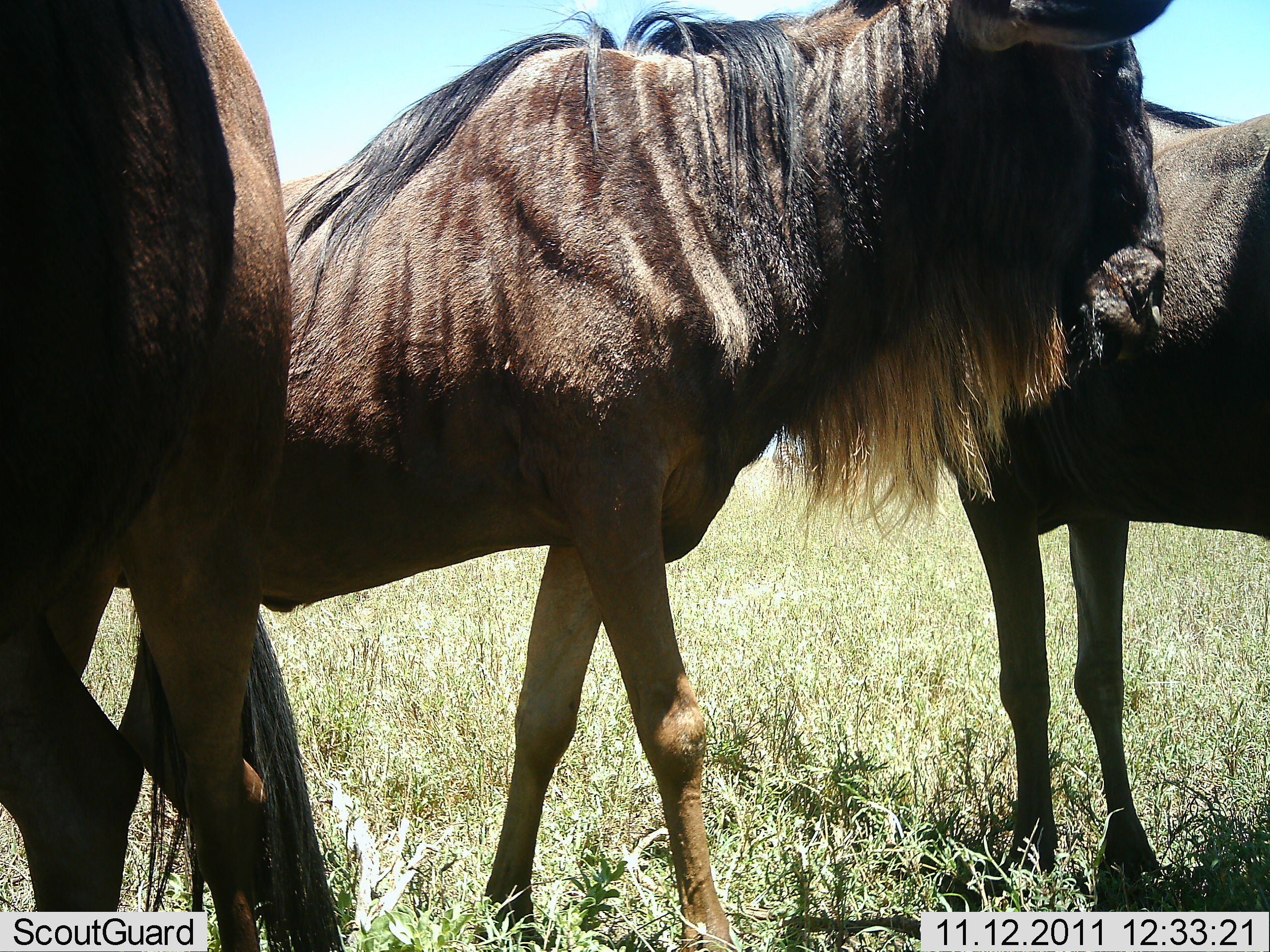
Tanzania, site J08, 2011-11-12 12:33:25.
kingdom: Animalia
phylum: Chordata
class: Mammalia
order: Artiodactyla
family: Bovidae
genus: Connochaetes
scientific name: Connochaetes taurinus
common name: blue wildebeest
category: wildebeest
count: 3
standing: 100%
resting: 0%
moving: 7%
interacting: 0%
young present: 0%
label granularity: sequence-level